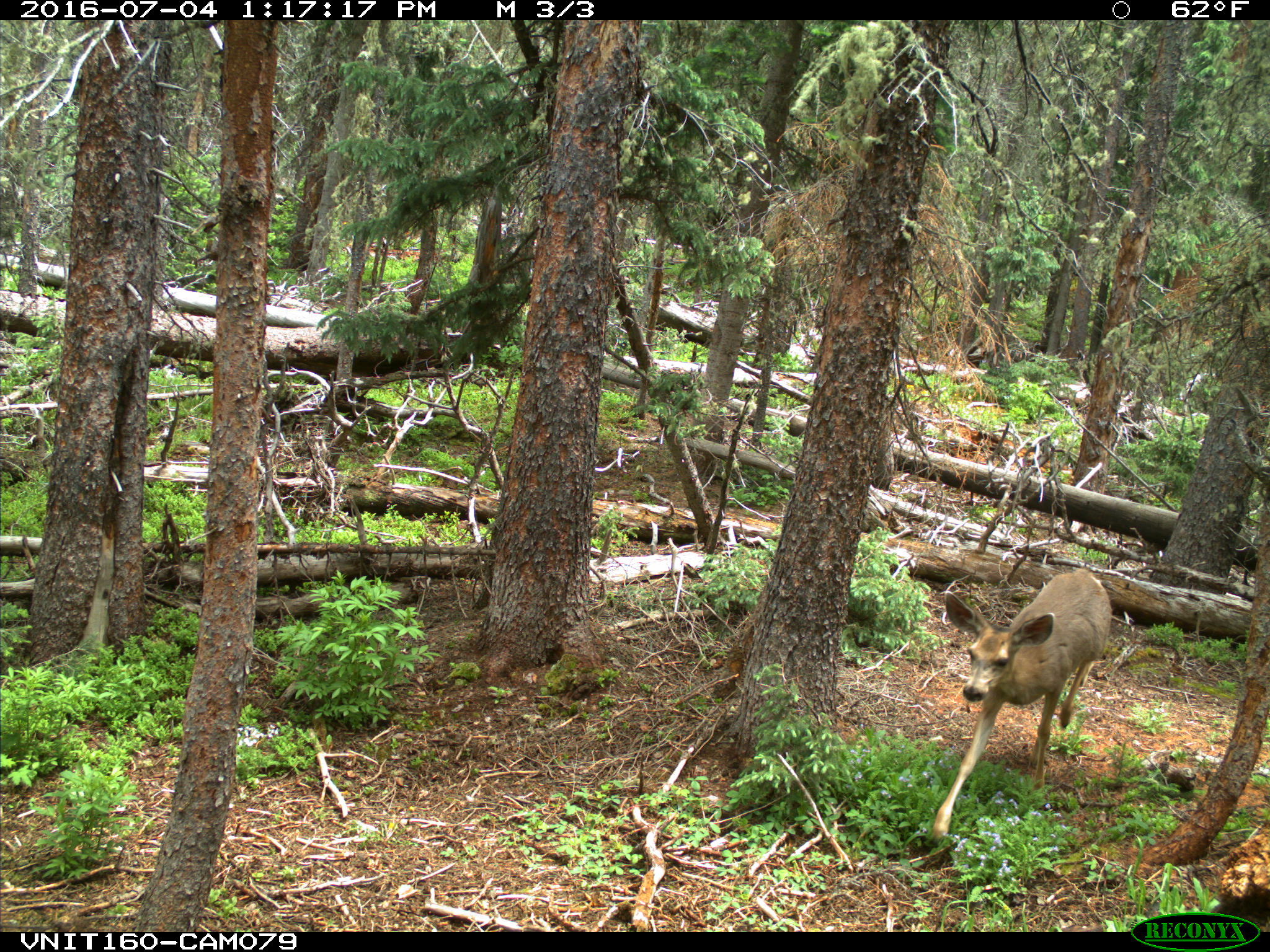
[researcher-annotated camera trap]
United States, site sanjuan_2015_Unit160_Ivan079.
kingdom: Animalia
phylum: Chordata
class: Mammalia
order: Artiodactyla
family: Cervidae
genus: Odocoileus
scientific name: Odocoileus hemionus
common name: mule deer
Odocoileus hemionus (mule deer).